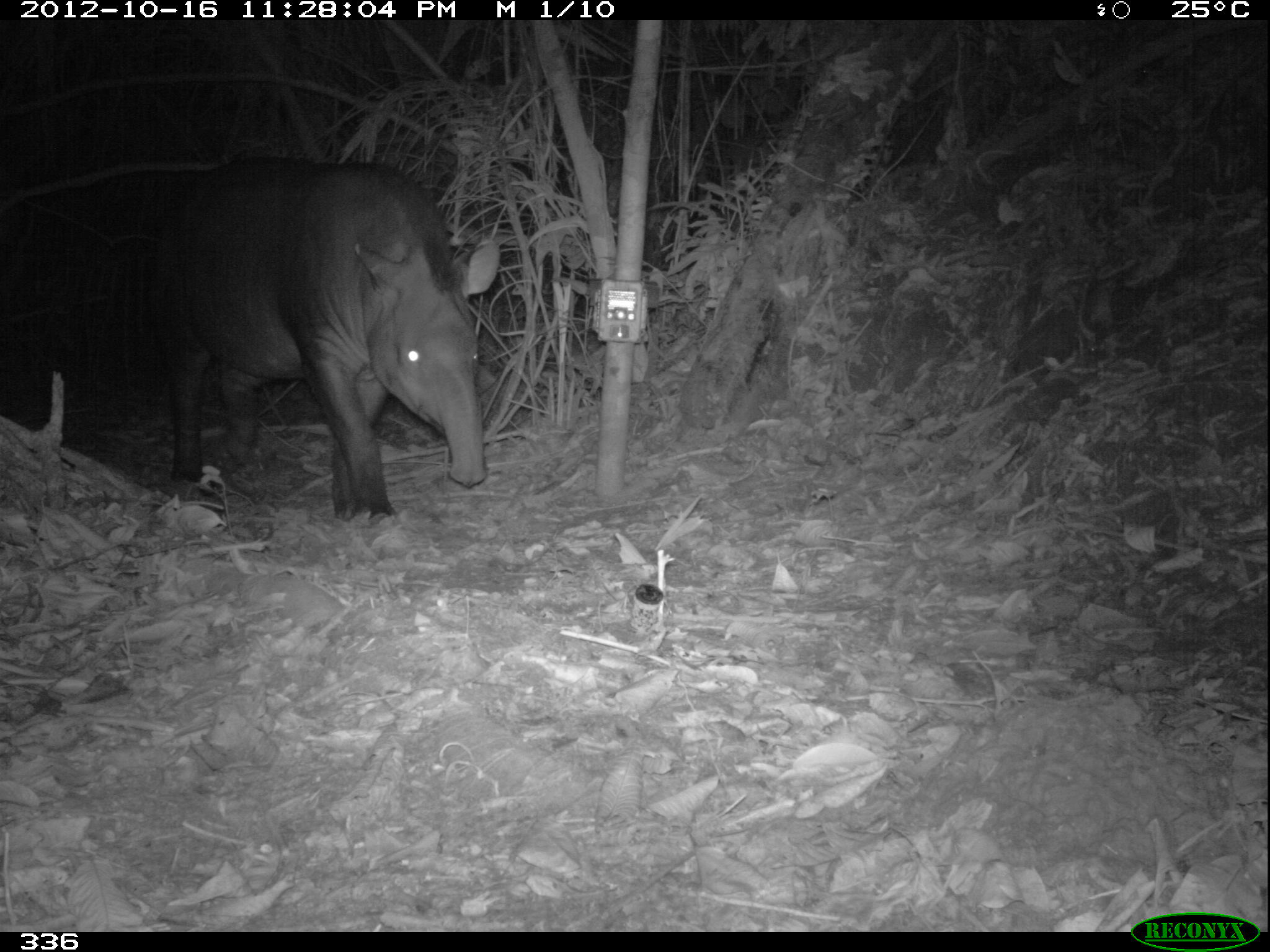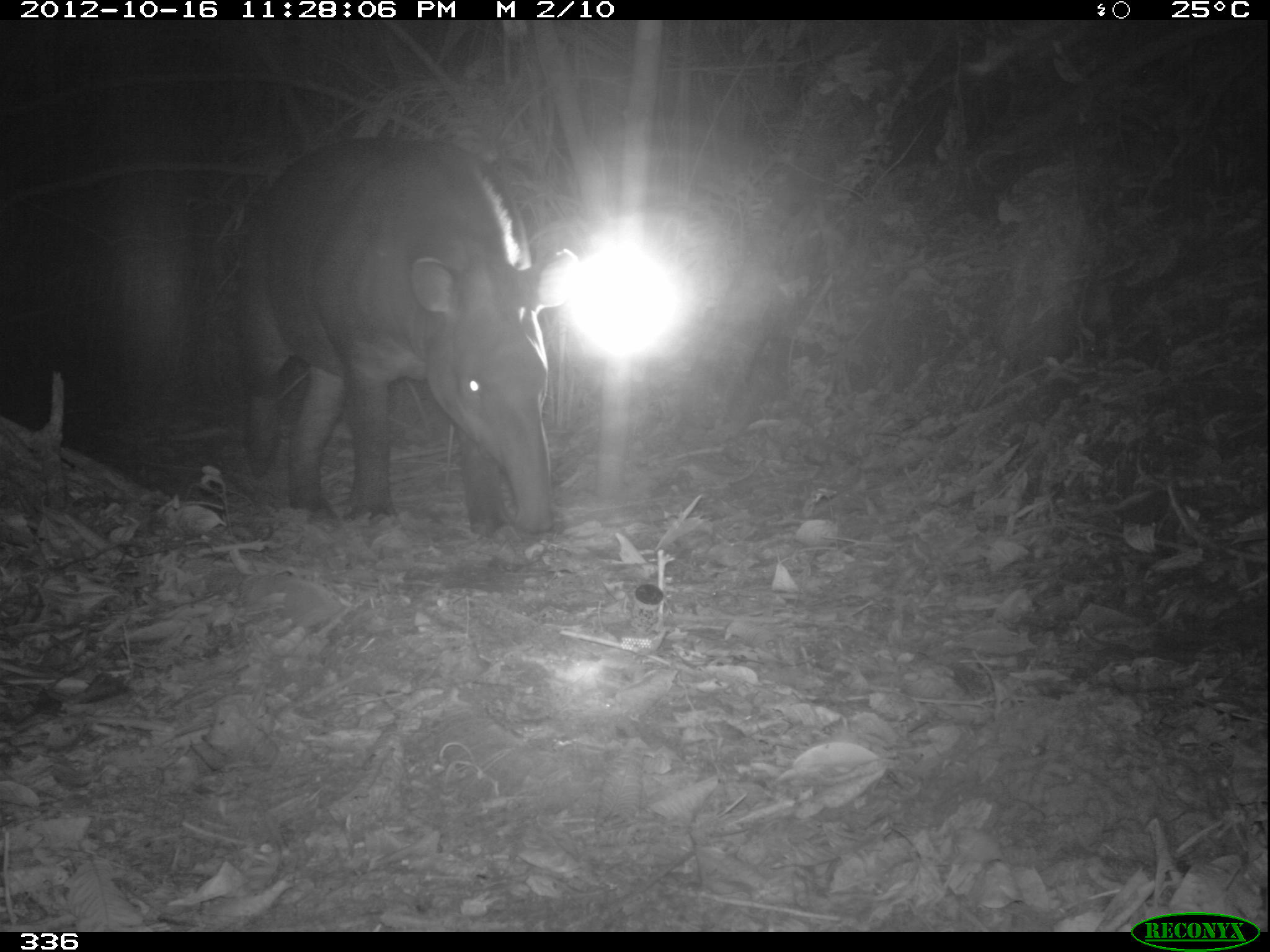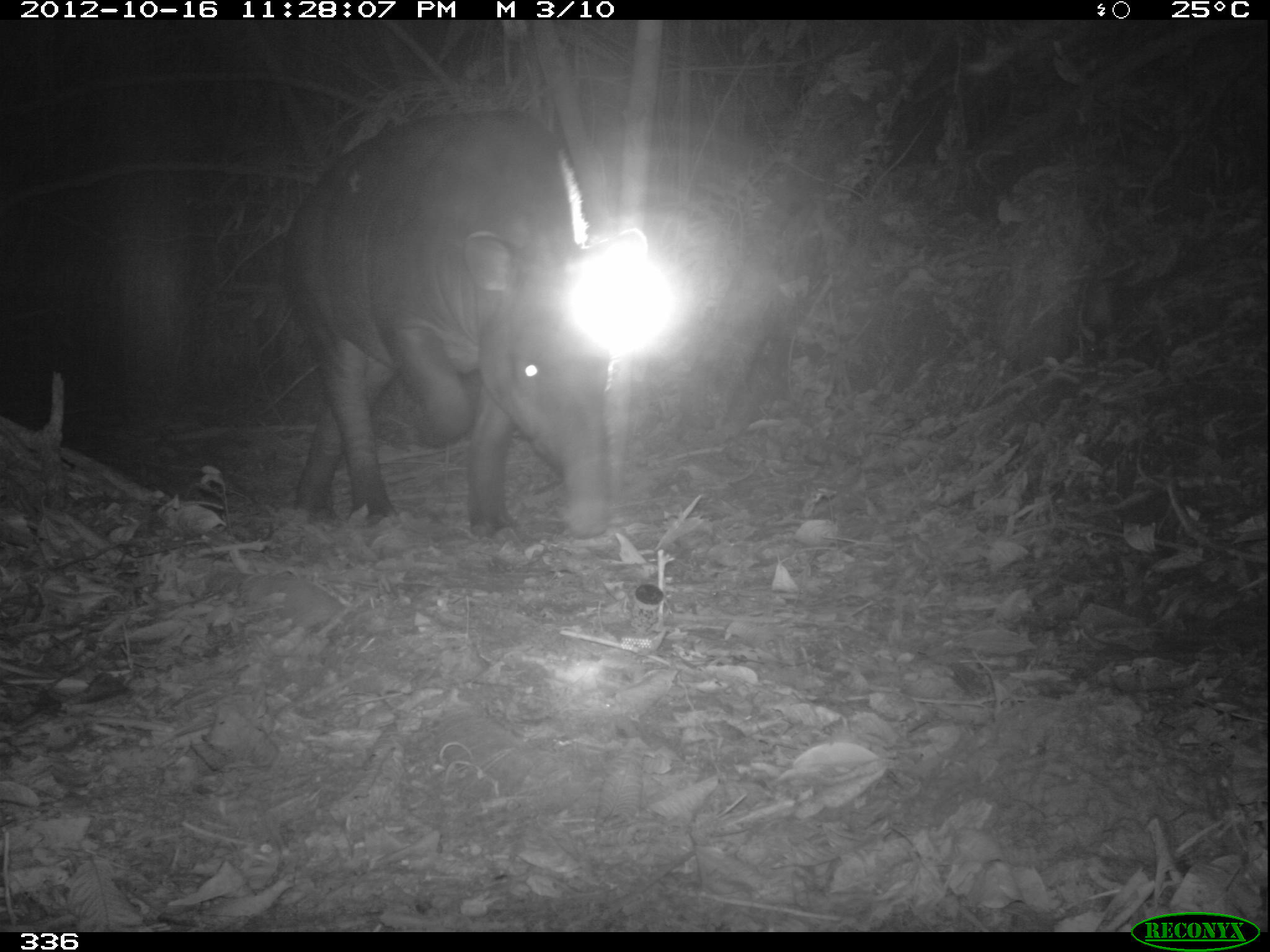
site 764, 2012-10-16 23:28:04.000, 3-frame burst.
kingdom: Animalia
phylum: Chordata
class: Mammalia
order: Perissodactyla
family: Tapiridae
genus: Tapirus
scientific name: Tapirus terrestris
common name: south american tapir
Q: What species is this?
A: Tapirus terrestris (south american tapir).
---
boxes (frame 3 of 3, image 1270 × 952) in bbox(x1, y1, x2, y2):
tapirus terrestris: bbox(283, 109, 616, 539)